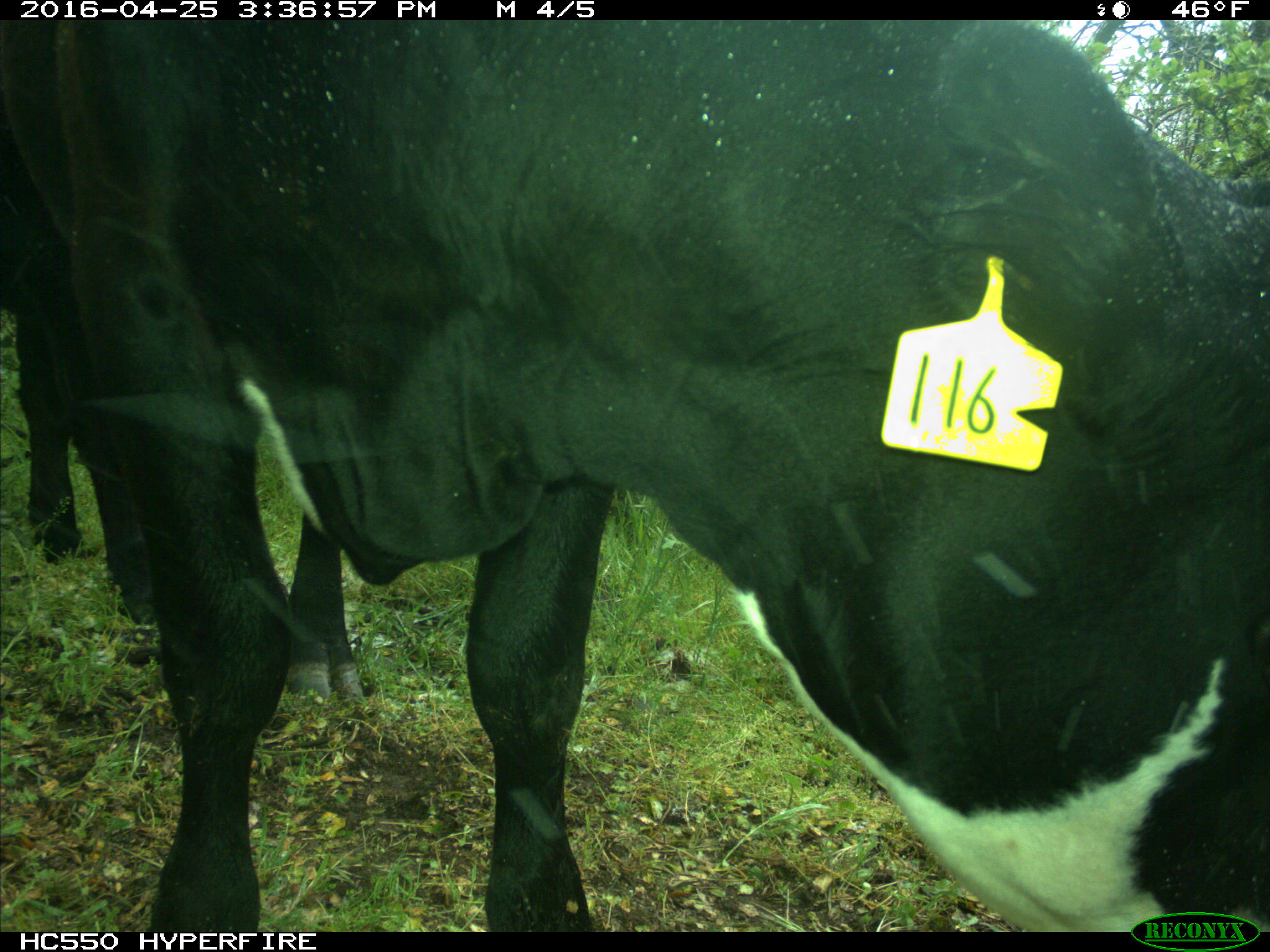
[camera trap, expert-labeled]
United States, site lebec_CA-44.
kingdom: Animalia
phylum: Chordata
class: Mammalia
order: Artiodactyla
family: Bovidae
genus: Bos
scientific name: Bos taurus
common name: domestic cow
Bos taurus (domestic cow).